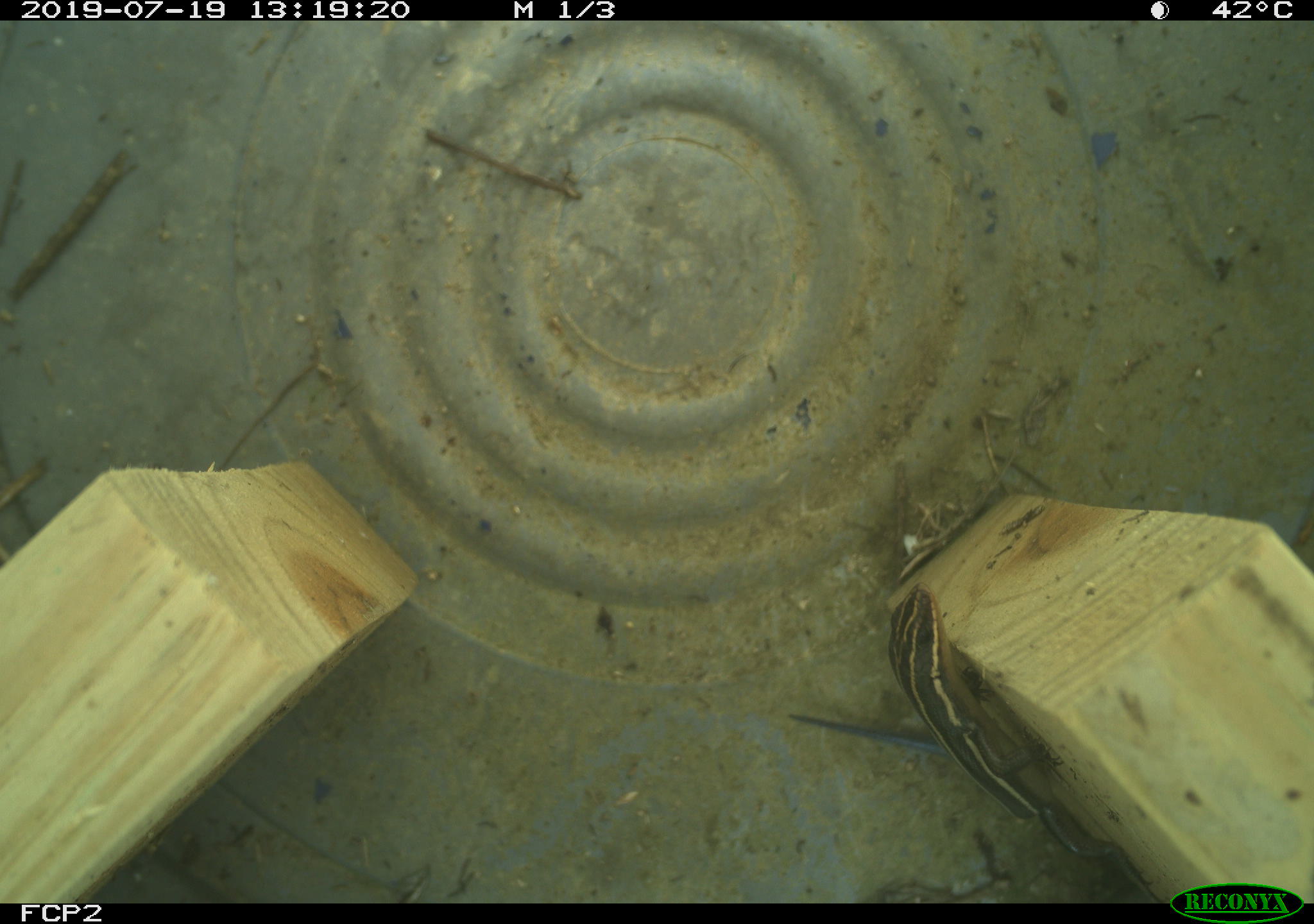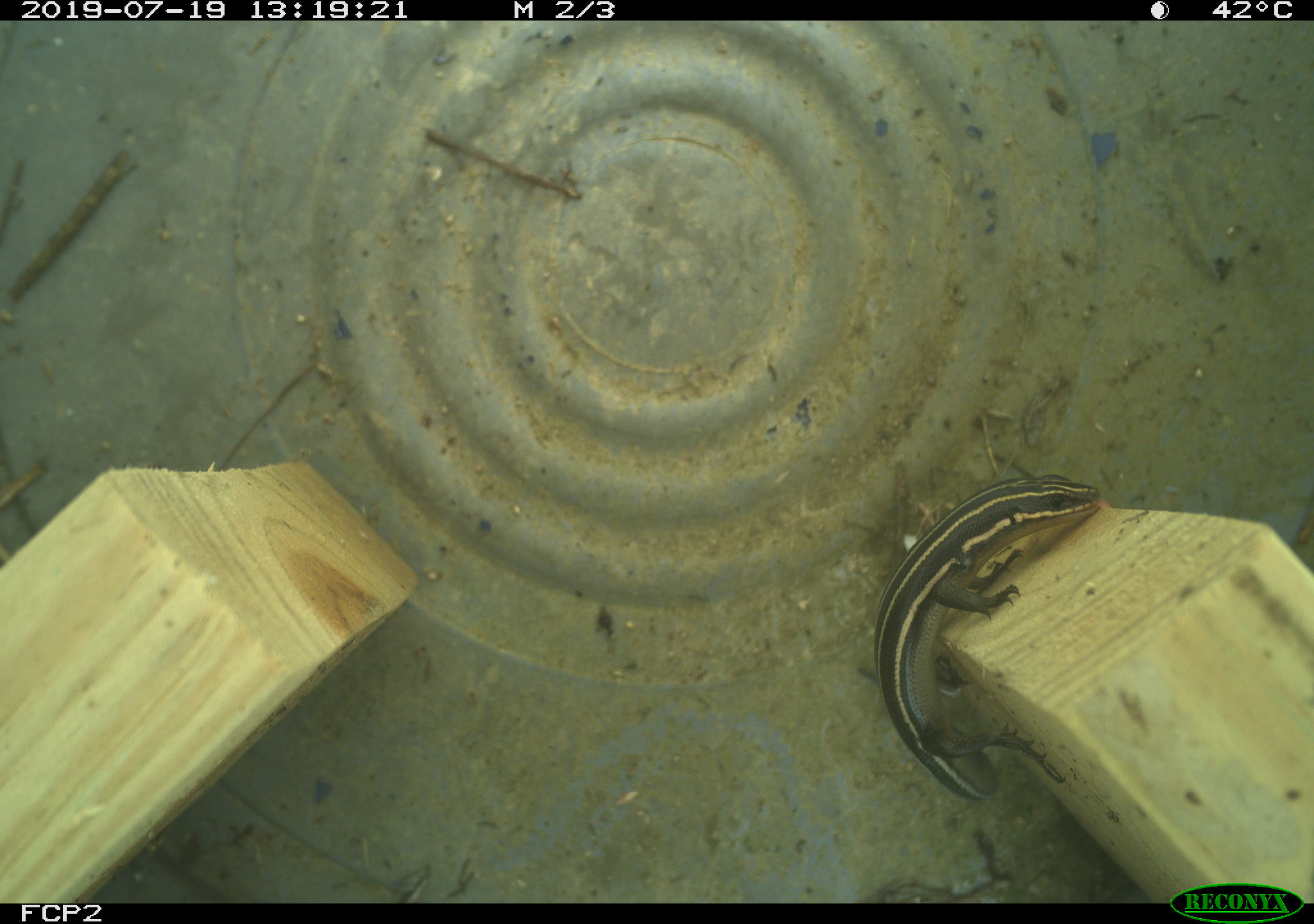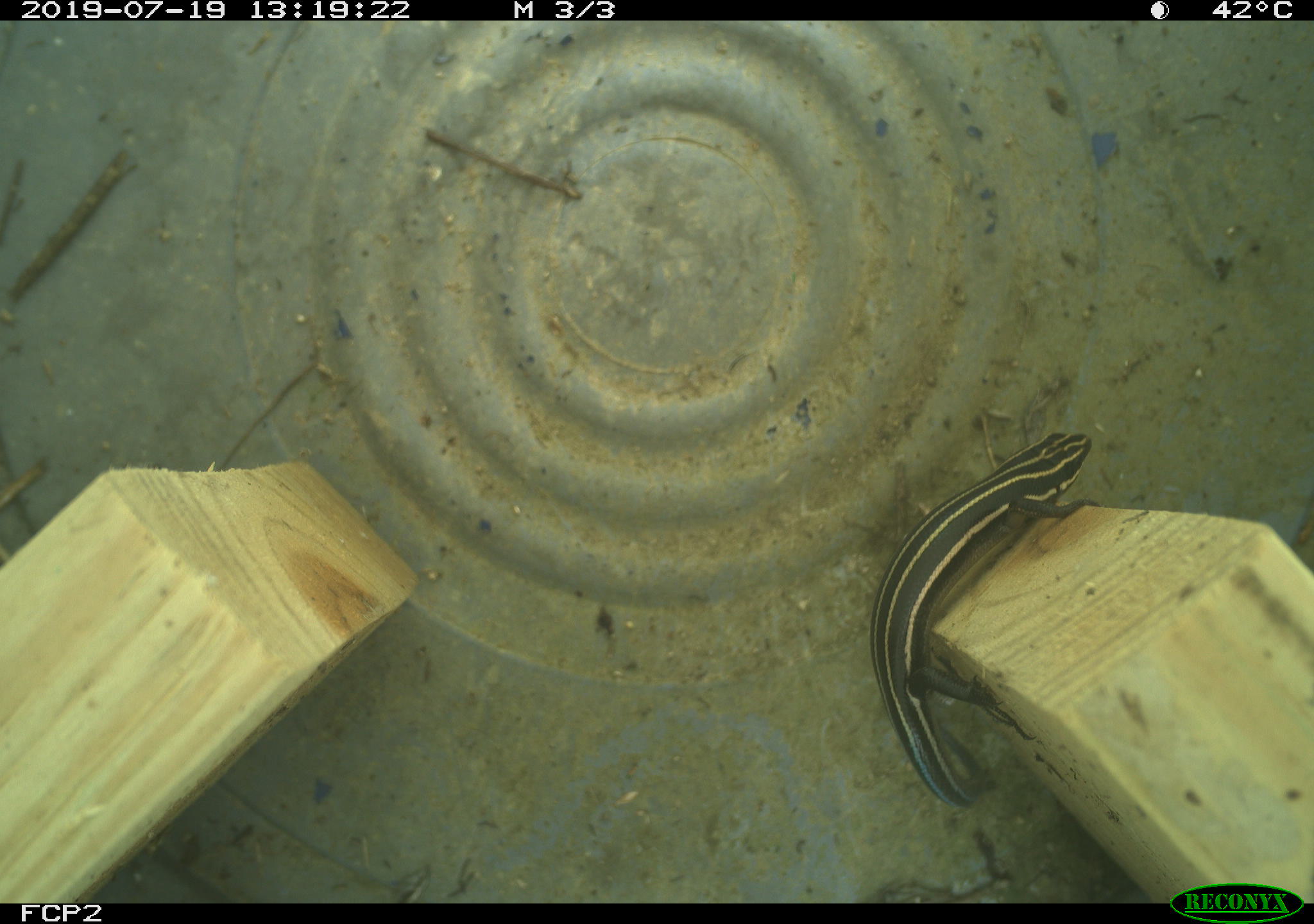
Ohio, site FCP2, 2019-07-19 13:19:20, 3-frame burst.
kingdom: Animalia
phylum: Chordata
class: Reptilia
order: Squamata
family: Scincidae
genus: Plestiodon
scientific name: Plestiodon fasciatus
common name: common five-lined skink